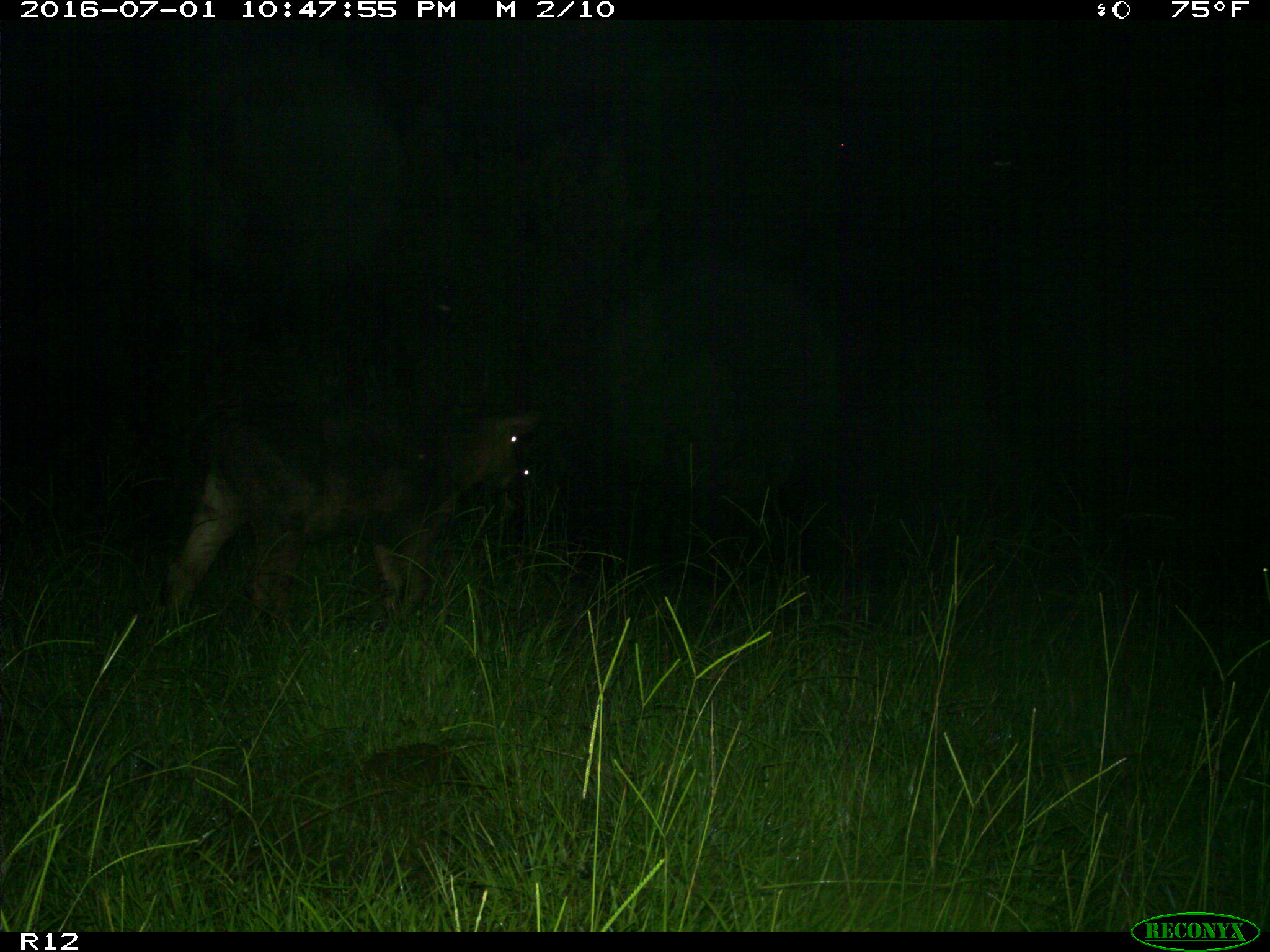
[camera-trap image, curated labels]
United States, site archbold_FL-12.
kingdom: Animalia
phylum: Chordata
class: Mammalia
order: Artiodactyla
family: Bovidae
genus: Bos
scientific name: Bos taurus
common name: domestic cow